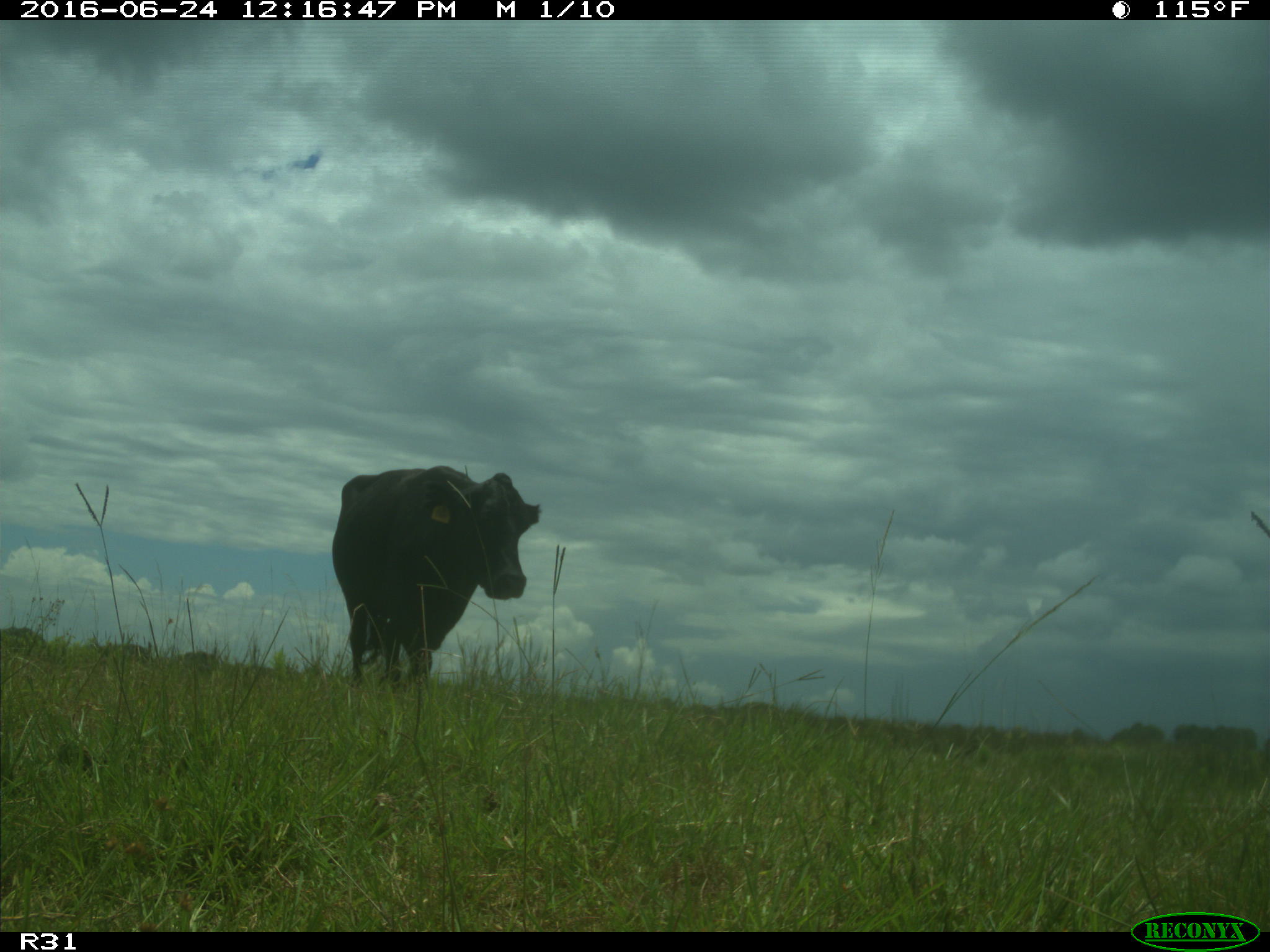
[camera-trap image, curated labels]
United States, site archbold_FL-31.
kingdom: Animalia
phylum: Chordata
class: Mammalia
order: Artiodactyla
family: Bovidae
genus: Bos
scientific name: Bos taurus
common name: domestic cow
Bos taurus (domestic cow).